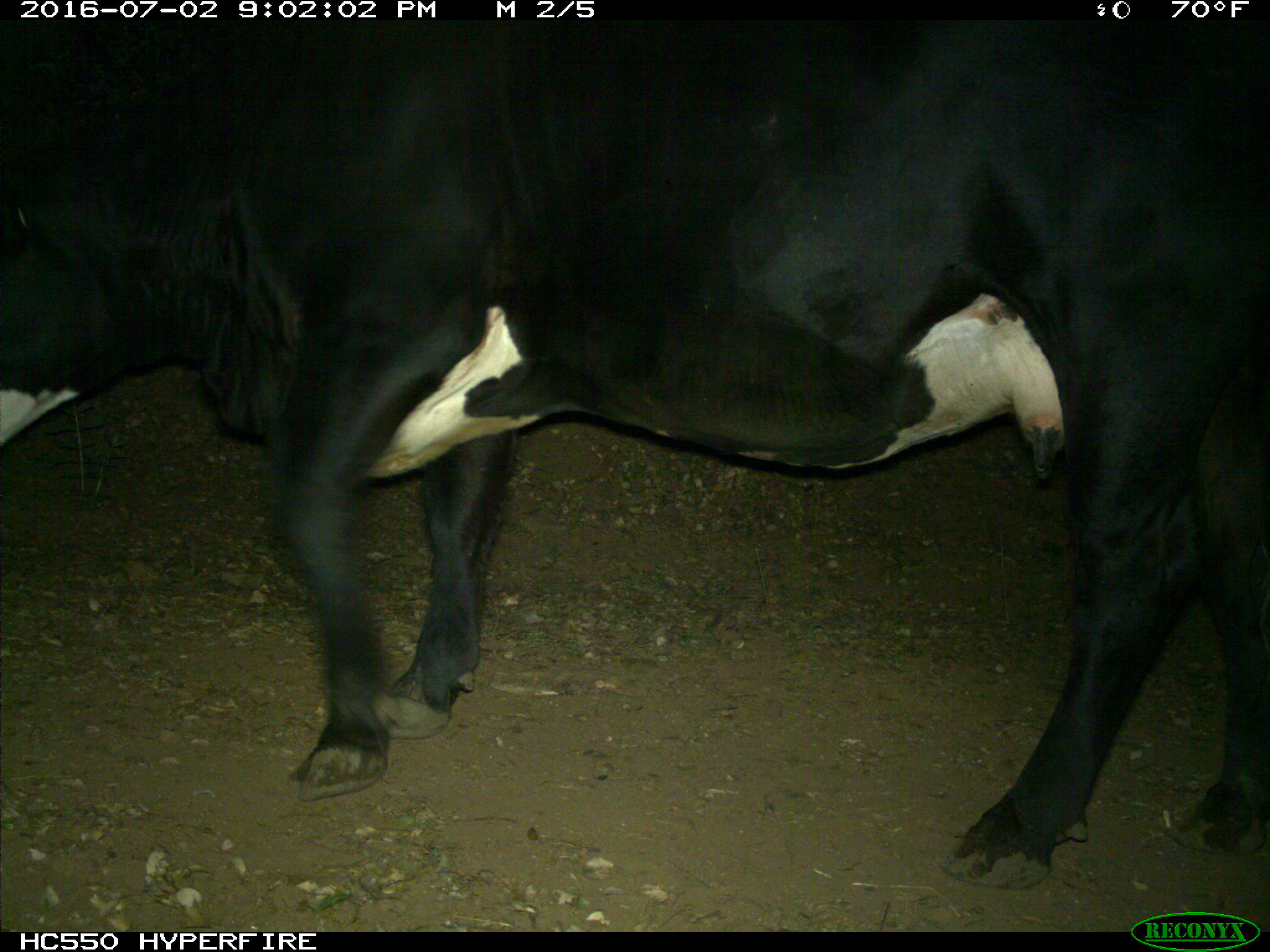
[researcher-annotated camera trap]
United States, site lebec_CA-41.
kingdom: Animalia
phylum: Chordata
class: Mammalia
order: Artiodactyla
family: Bovidae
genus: Bos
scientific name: Bos taurus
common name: domestic cow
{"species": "Bos taurus (domestic cow)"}